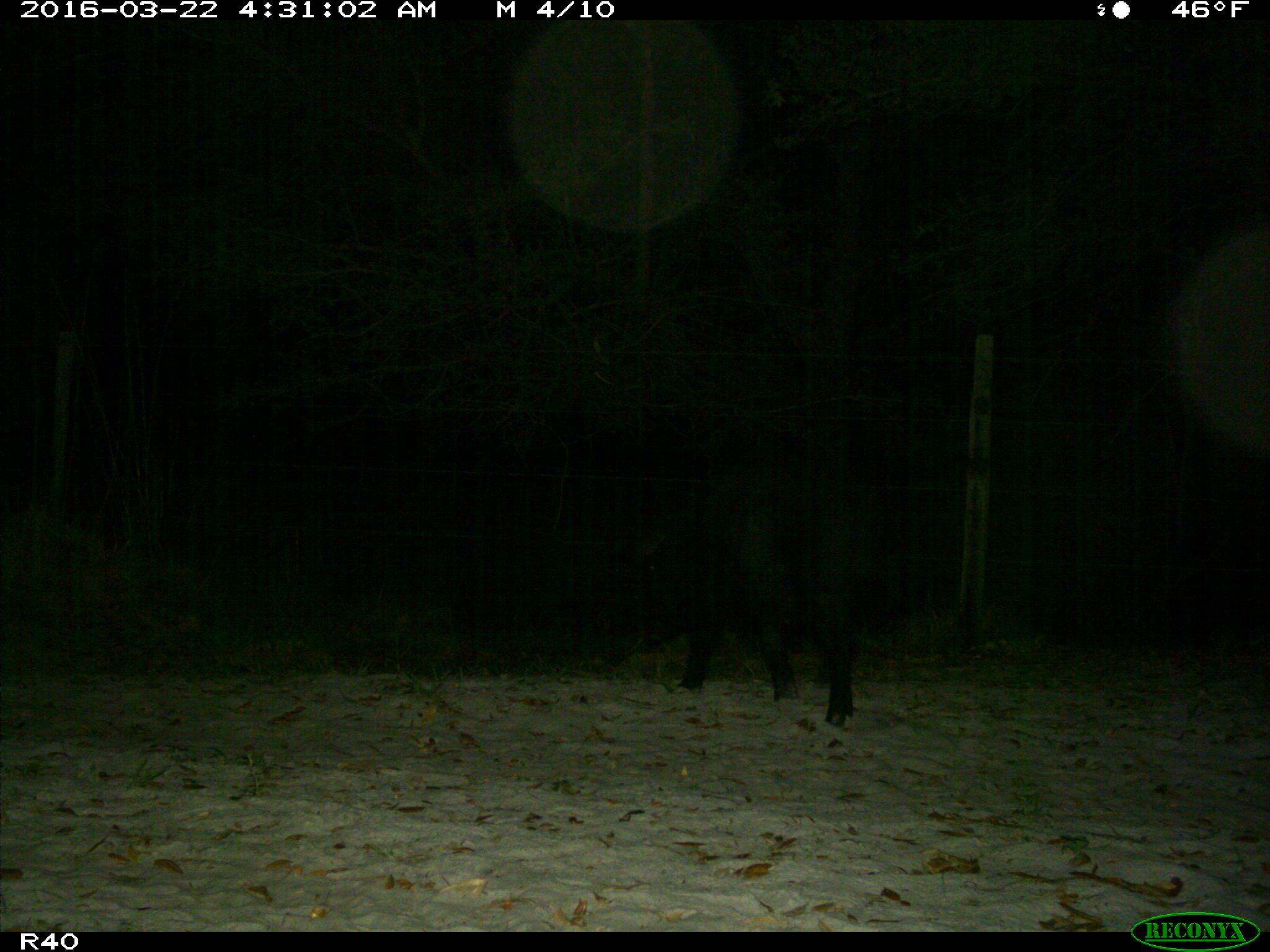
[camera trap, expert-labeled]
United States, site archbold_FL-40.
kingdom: Animalia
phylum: Chordata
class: Mammalia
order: Artiodactyla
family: Suidae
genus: Sus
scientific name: Sus scrofa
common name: wild boar